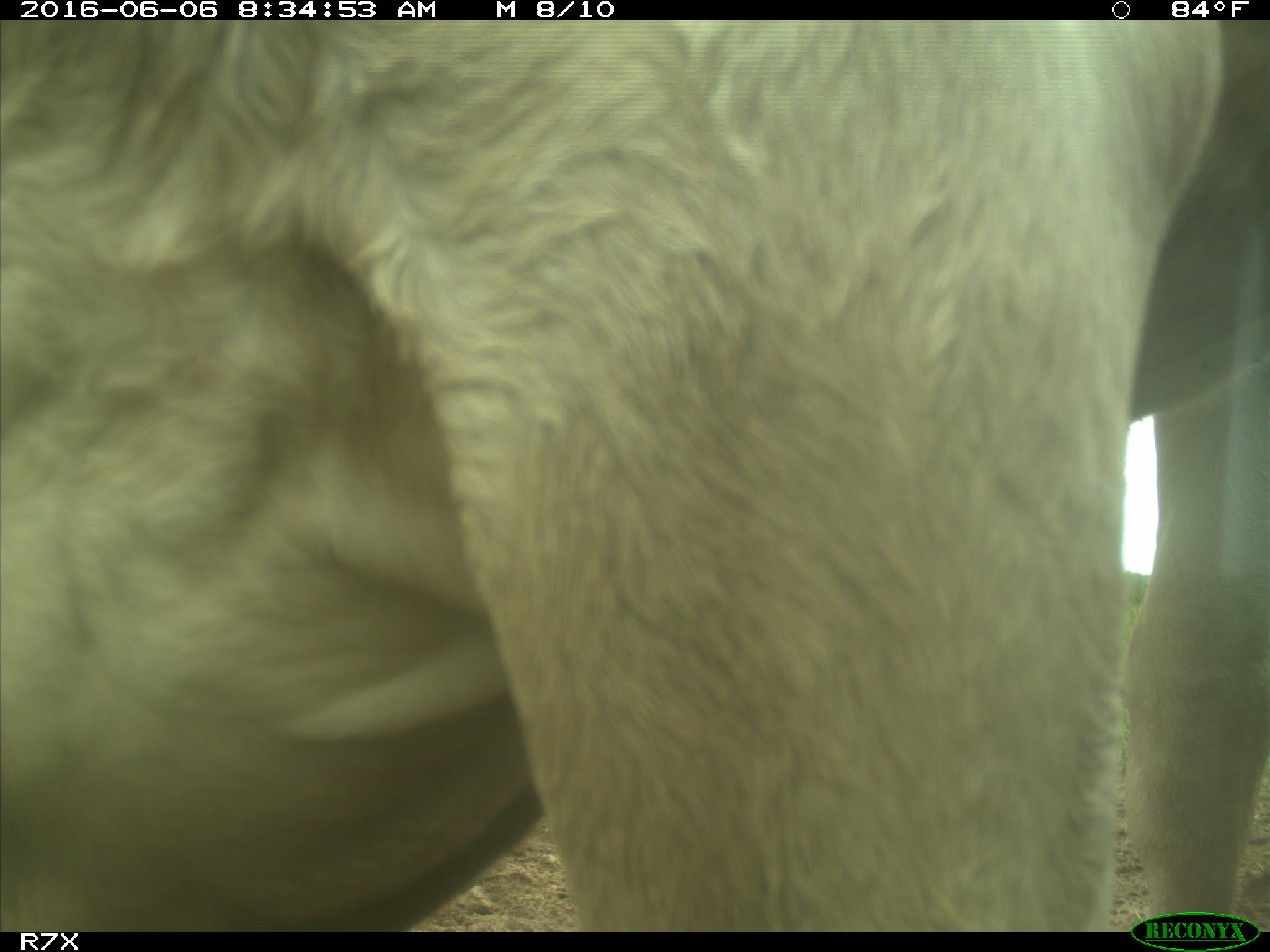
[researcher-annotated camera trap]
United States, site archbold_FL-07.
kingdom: Animalia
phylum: Chordata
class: Mammalia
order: Artiodactyla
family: Bovidae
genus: Bos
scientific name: Bos taurus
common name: domestic cow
Bos taurus (domestic cow).